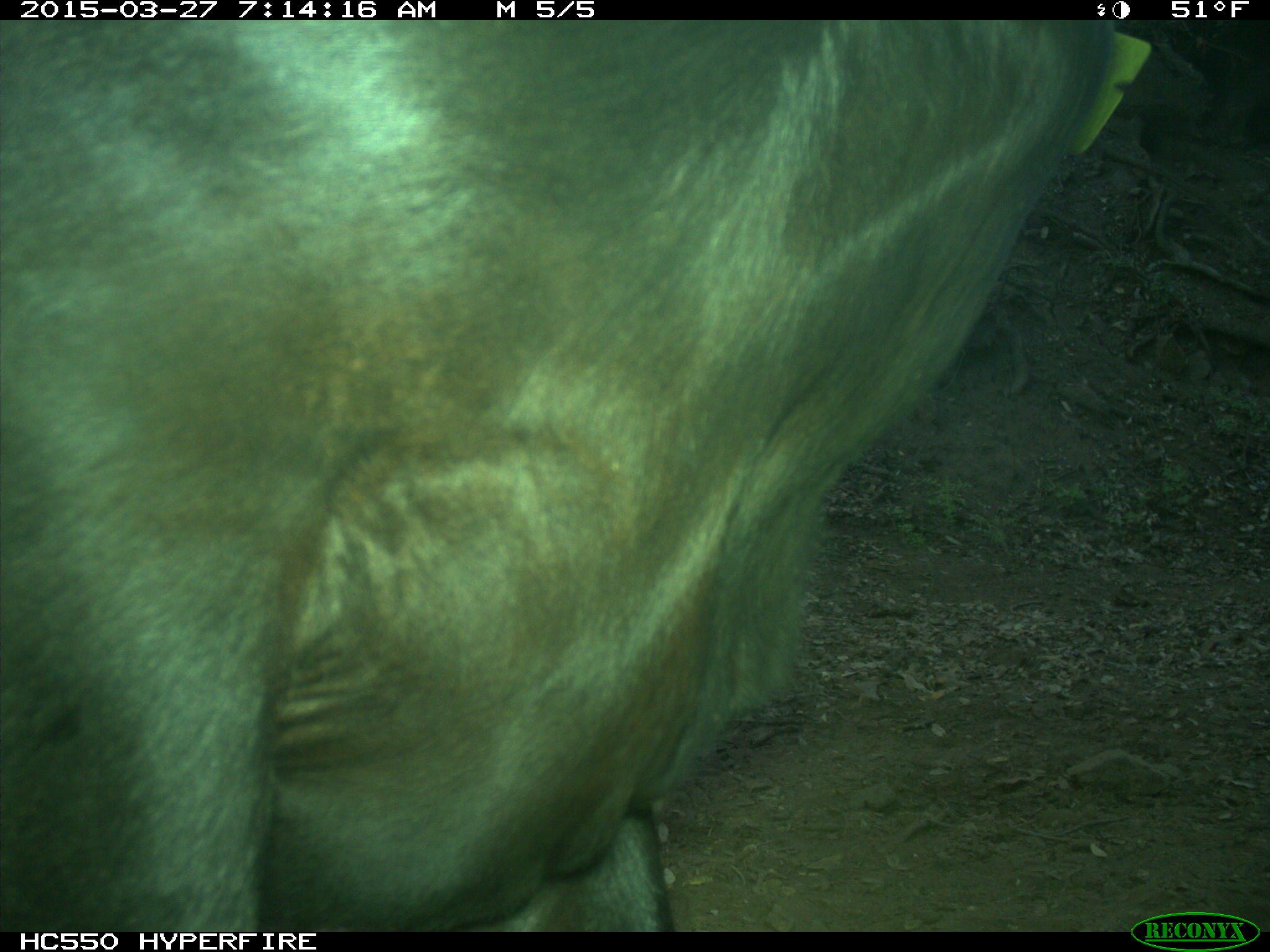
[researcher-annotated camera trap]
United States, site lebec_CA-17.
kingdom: Animalia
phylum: Chordata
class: Mammalia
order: Artiodactyla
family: Bovidae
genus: Bos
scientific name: Bos taurus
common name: domestic cow